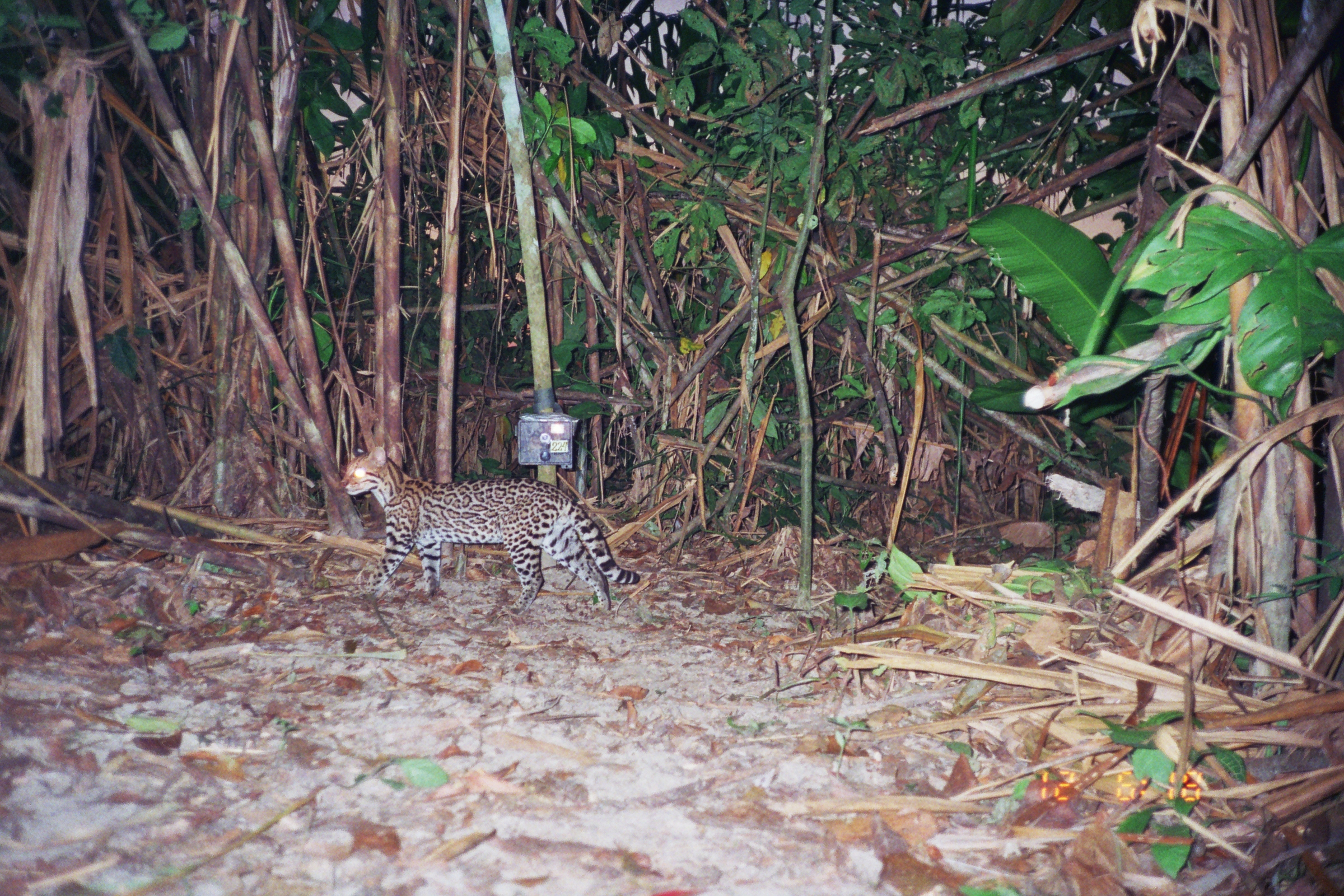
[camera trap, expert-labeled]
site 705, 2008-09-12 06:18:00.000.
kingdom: Animalia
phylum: Chordata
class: Mammalia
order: Carnivora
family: Felidae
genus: Leopardus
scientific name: Leopardus pardalis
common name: ocelot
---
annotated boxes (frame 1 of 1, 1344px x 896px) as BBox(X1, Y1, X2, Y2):
leopardus pardalis: BBox(338, 446, 640, 616)